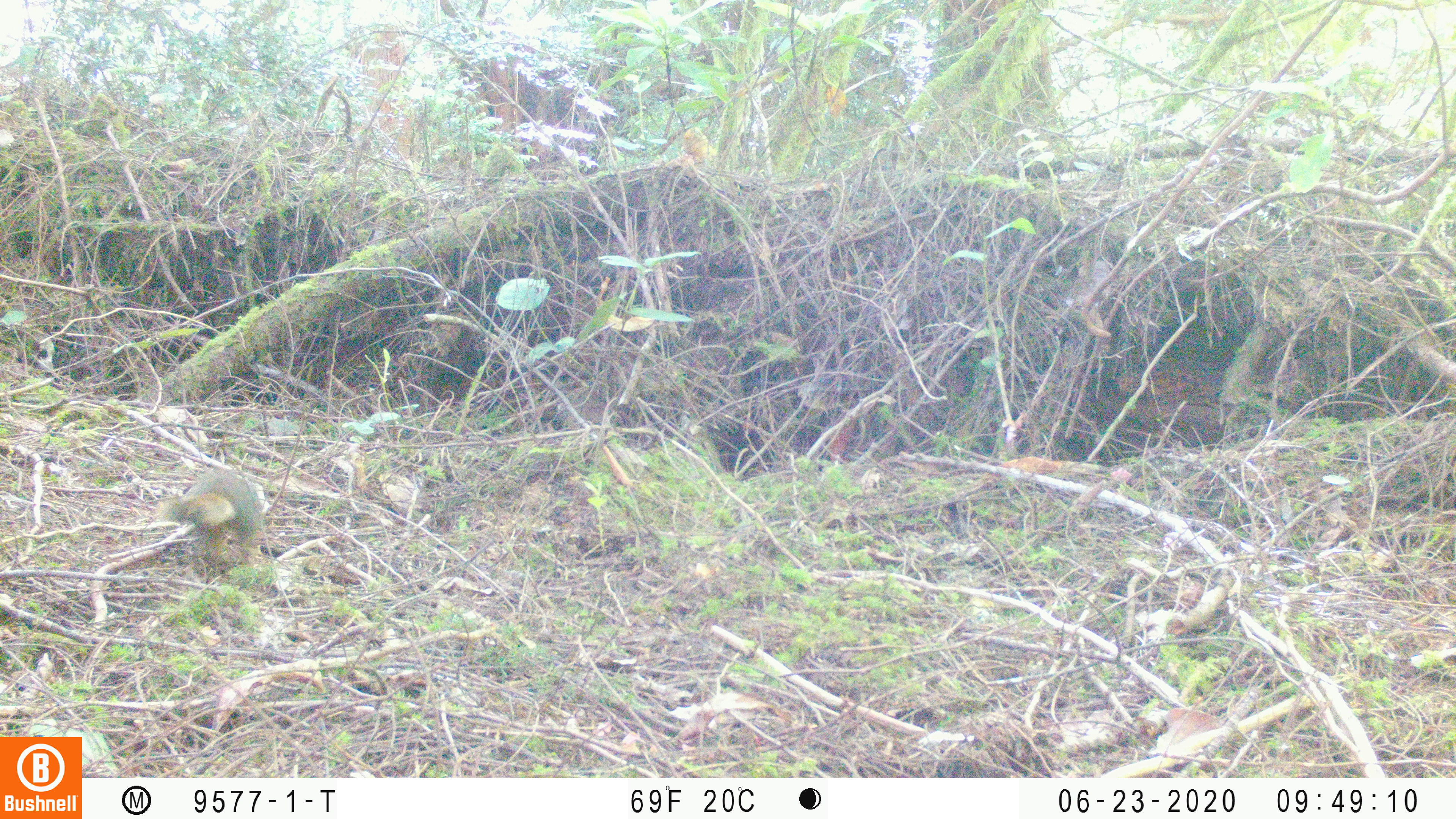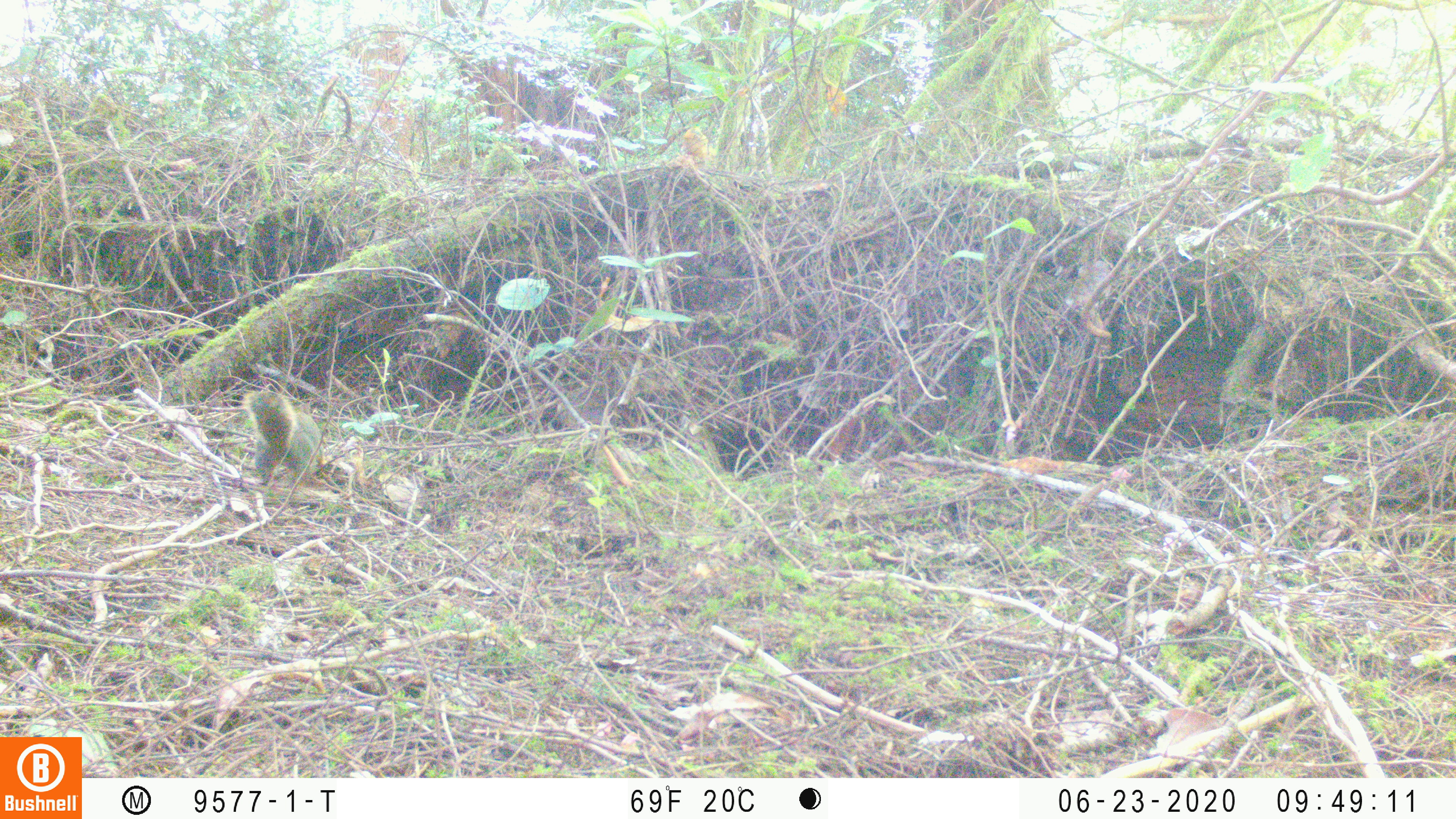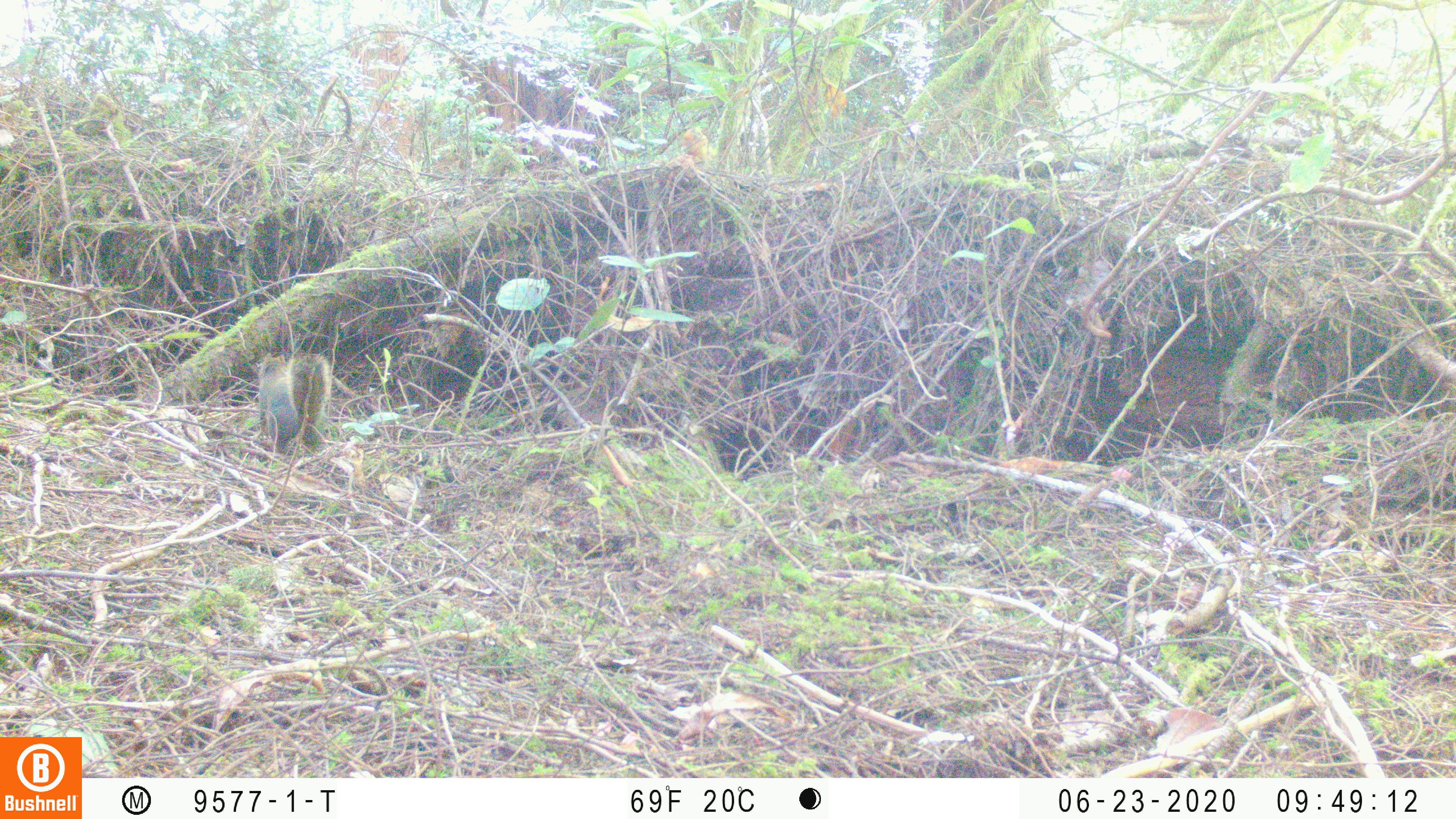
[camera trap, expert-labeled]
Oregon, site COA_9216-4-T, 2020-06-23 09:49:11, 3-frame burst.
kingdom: Animalia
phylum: Chordata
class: Mammalia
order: Rodentia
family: Sciuridae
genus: Tamiasciurus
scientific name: Tamiasciurus douglasii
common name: douglas squirrel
Douglas squirrel (Tamiasciurus douglasii).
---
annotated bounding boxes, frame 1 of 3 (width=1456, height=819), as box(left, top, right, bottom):
douglas squirrel: box(161, 467, 268, 572)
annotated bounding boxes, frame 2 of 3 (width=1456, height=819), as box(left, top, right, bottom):
douglas squirrel: box(240, 384, 330, 494)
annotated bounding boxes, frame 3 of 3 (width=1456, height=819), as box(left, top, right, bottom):
douglas squirrel: box(252, 344, 332, 455)